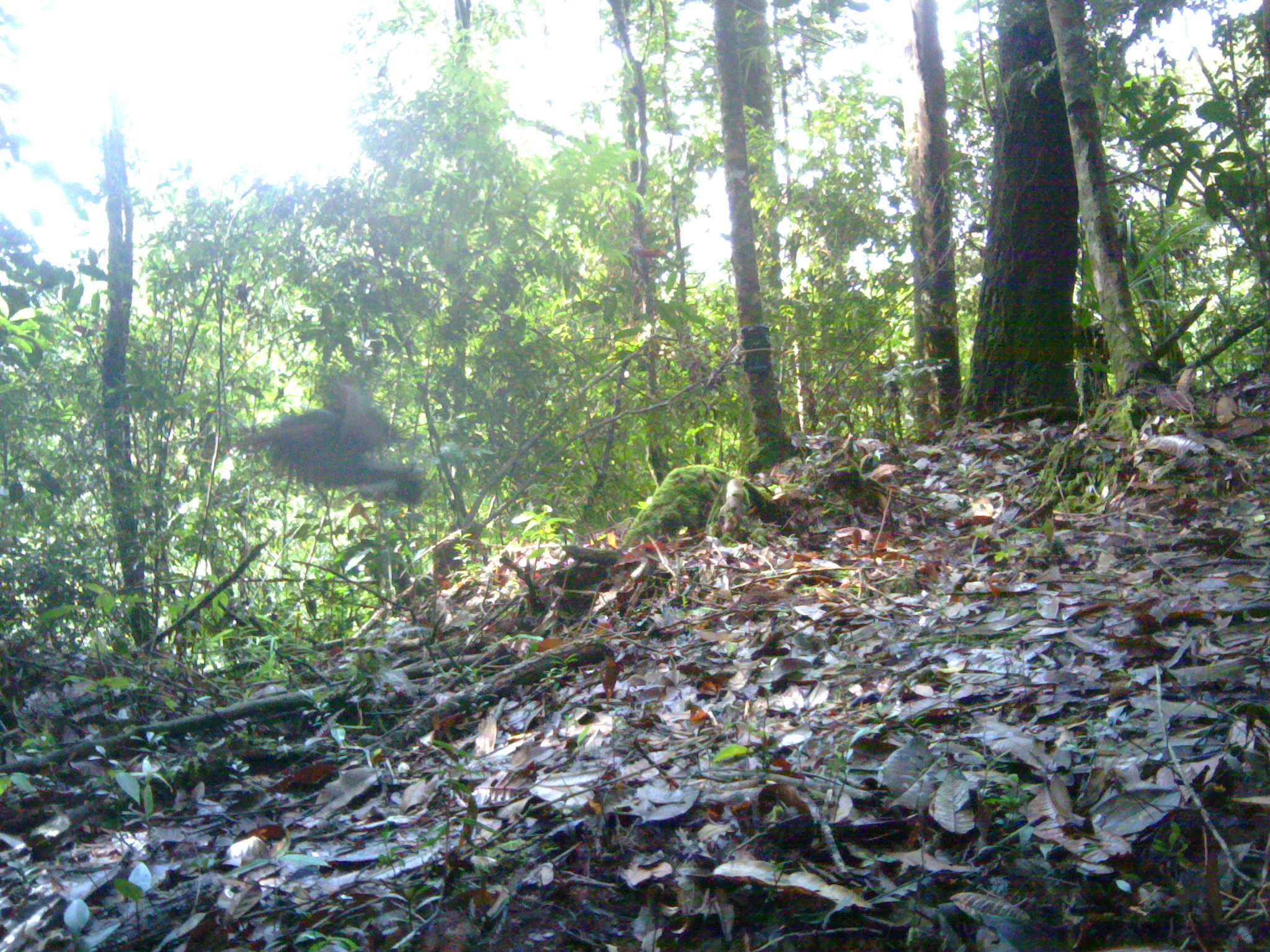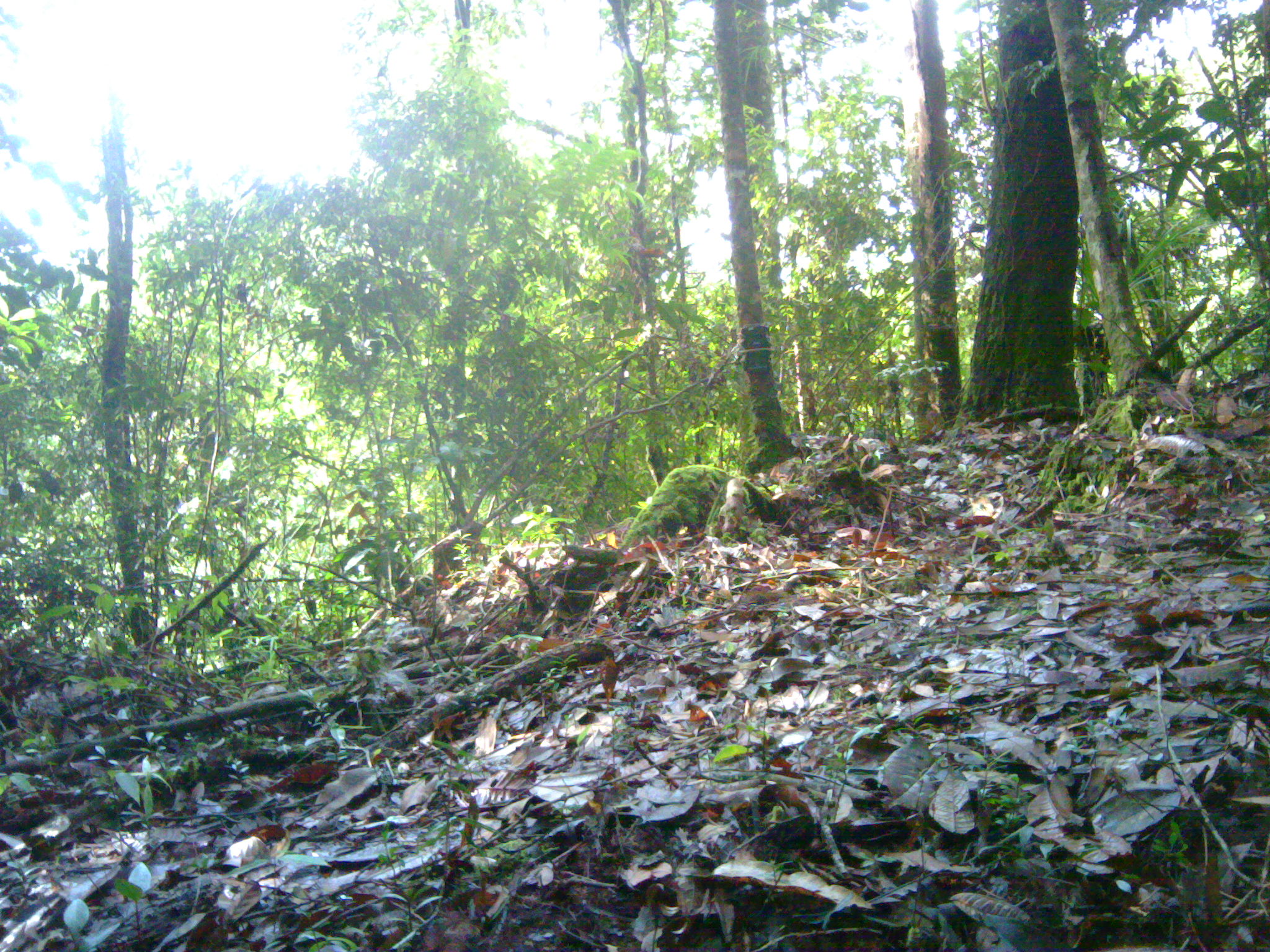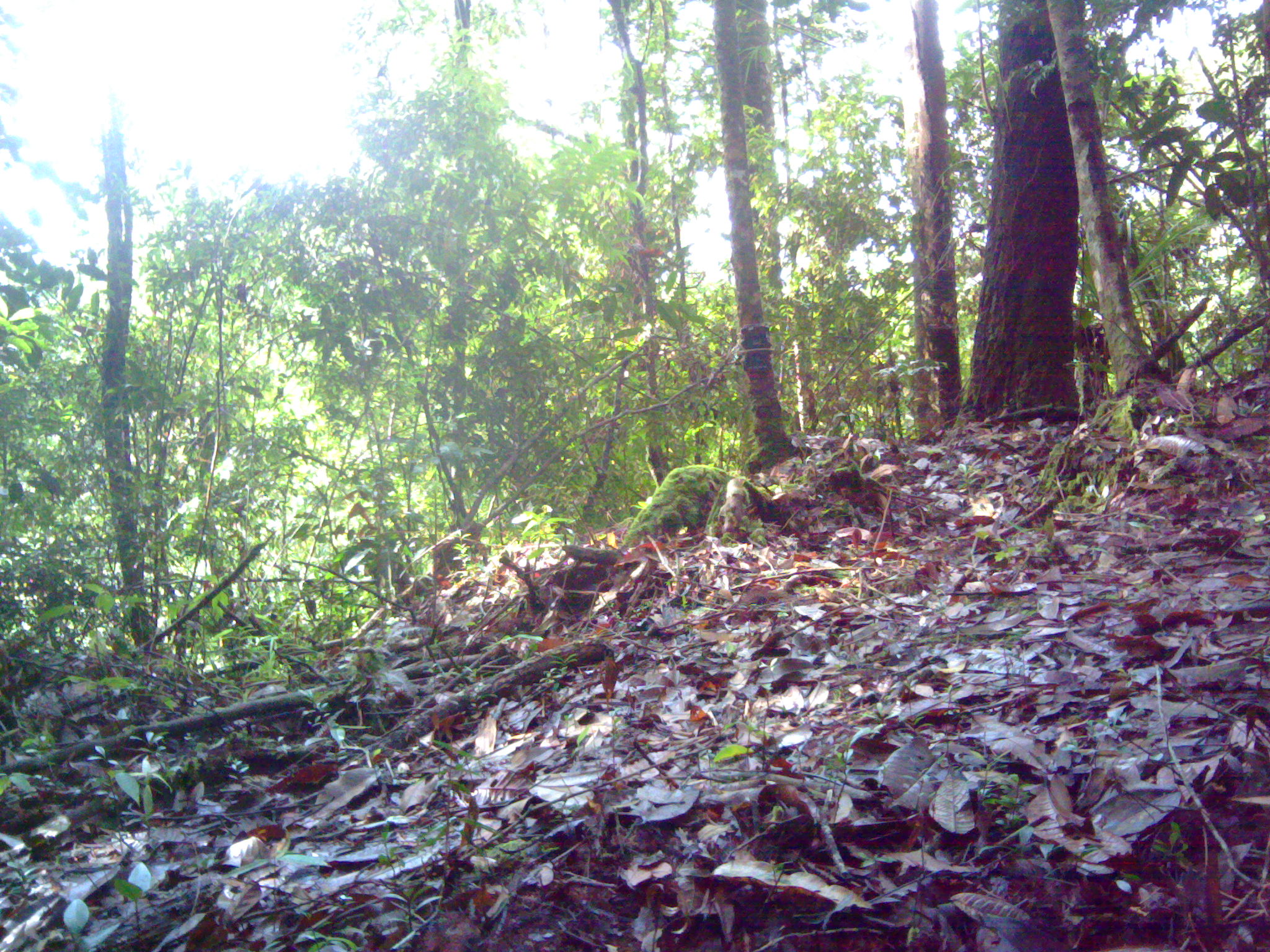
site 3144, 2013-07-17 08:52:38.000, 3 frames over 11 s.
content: unidentified animal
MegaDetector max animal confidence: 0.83